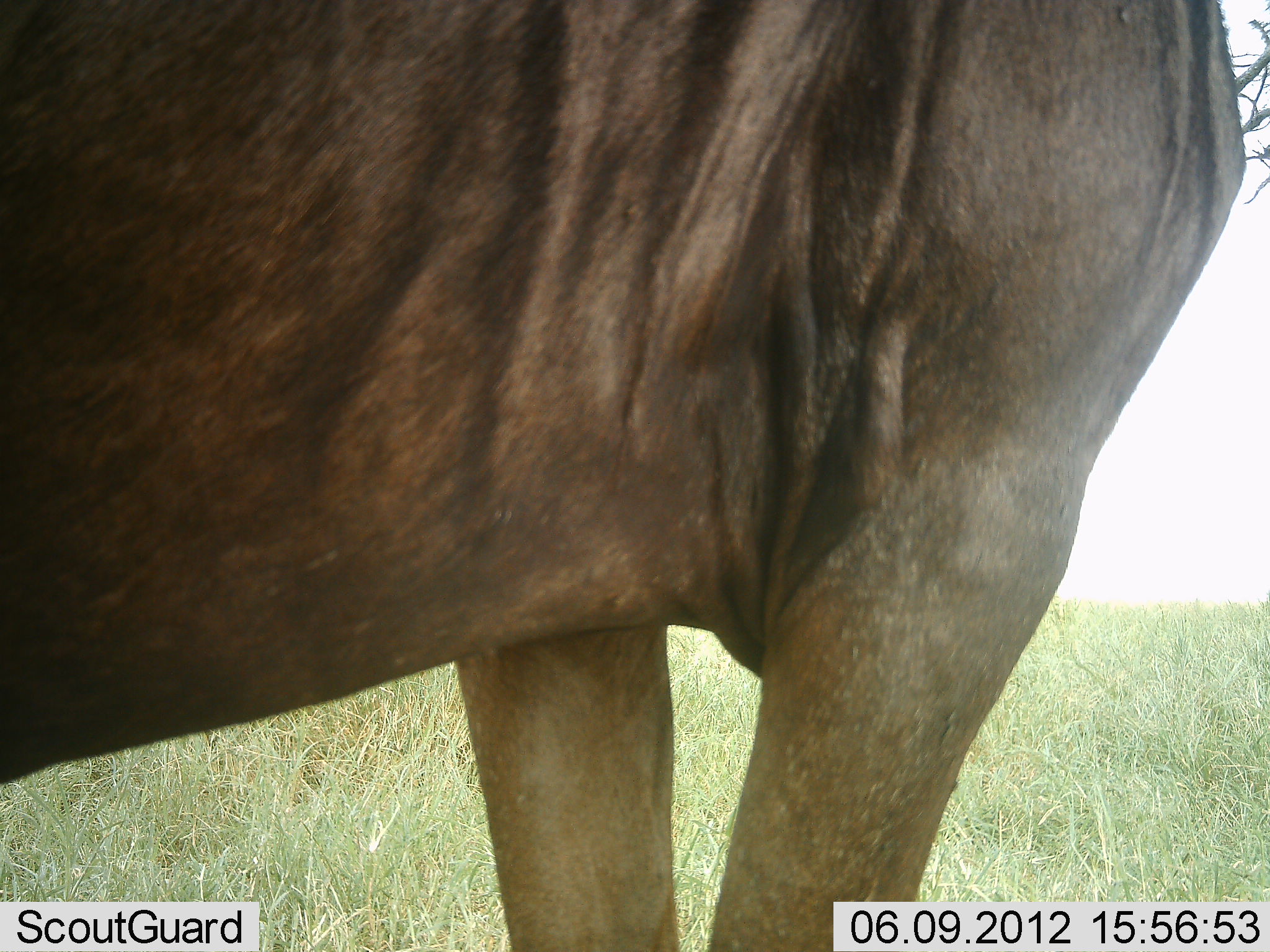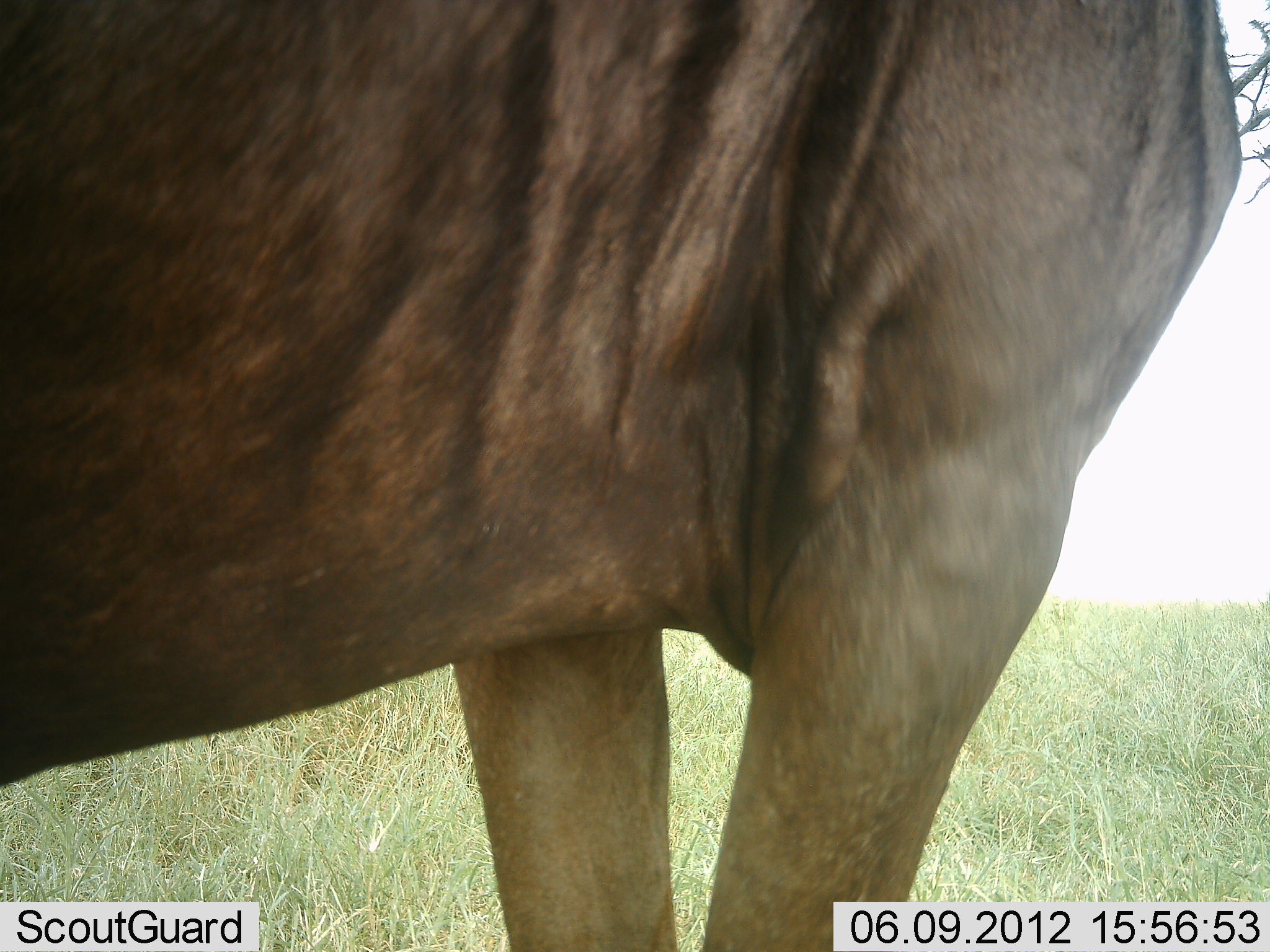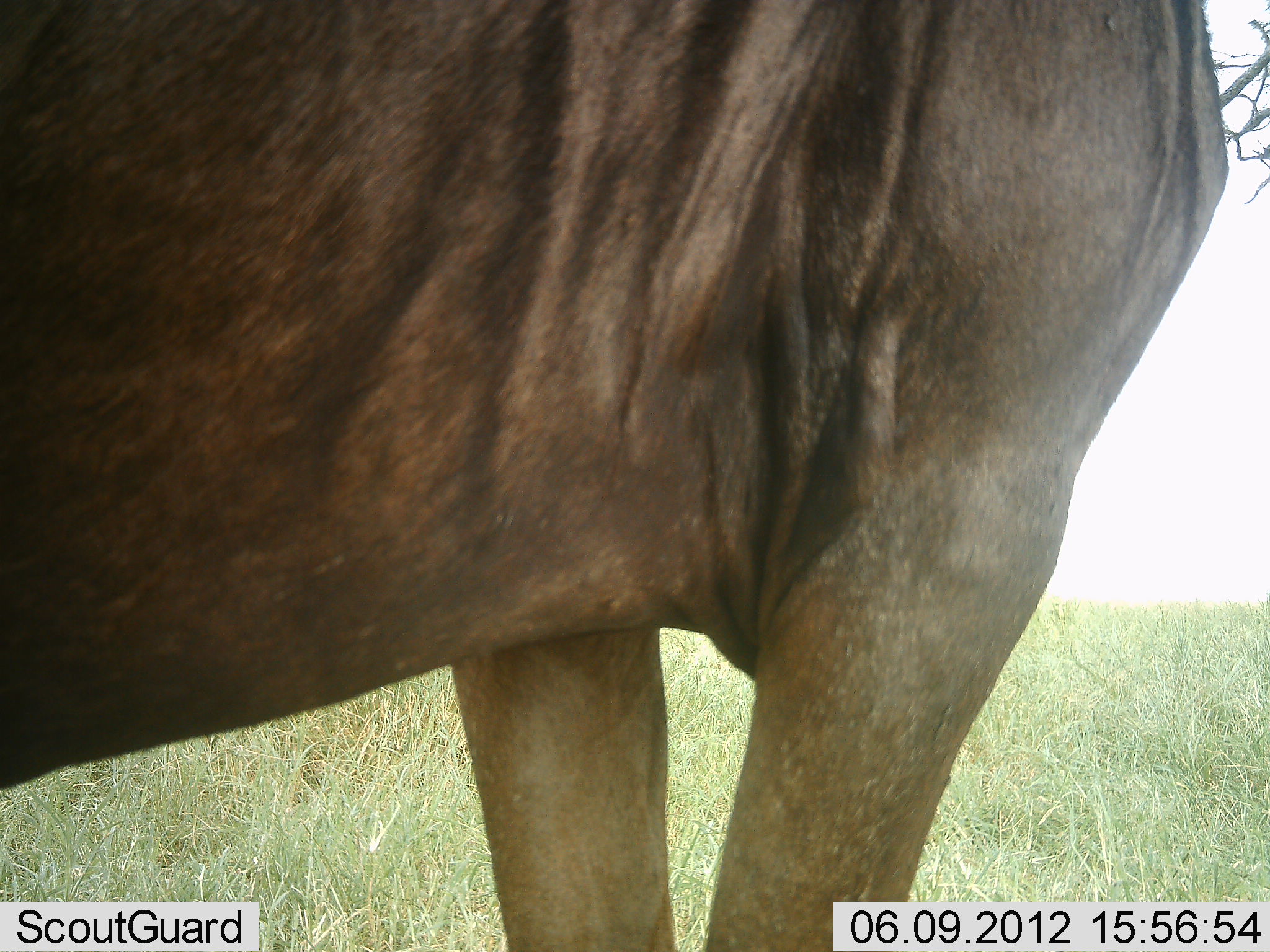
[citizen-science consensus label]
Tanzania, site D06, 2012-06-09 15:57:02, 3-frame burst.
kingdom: Animalia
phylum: Chordata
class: Mammalia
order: Artiodactyla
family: Bovidae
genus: Connochaetes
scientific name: Connochaetes taurinus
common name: blue wildebeest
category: wildebeest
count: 1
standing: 100%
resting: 0%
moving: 0%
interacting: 0%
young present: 0%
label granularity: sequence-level